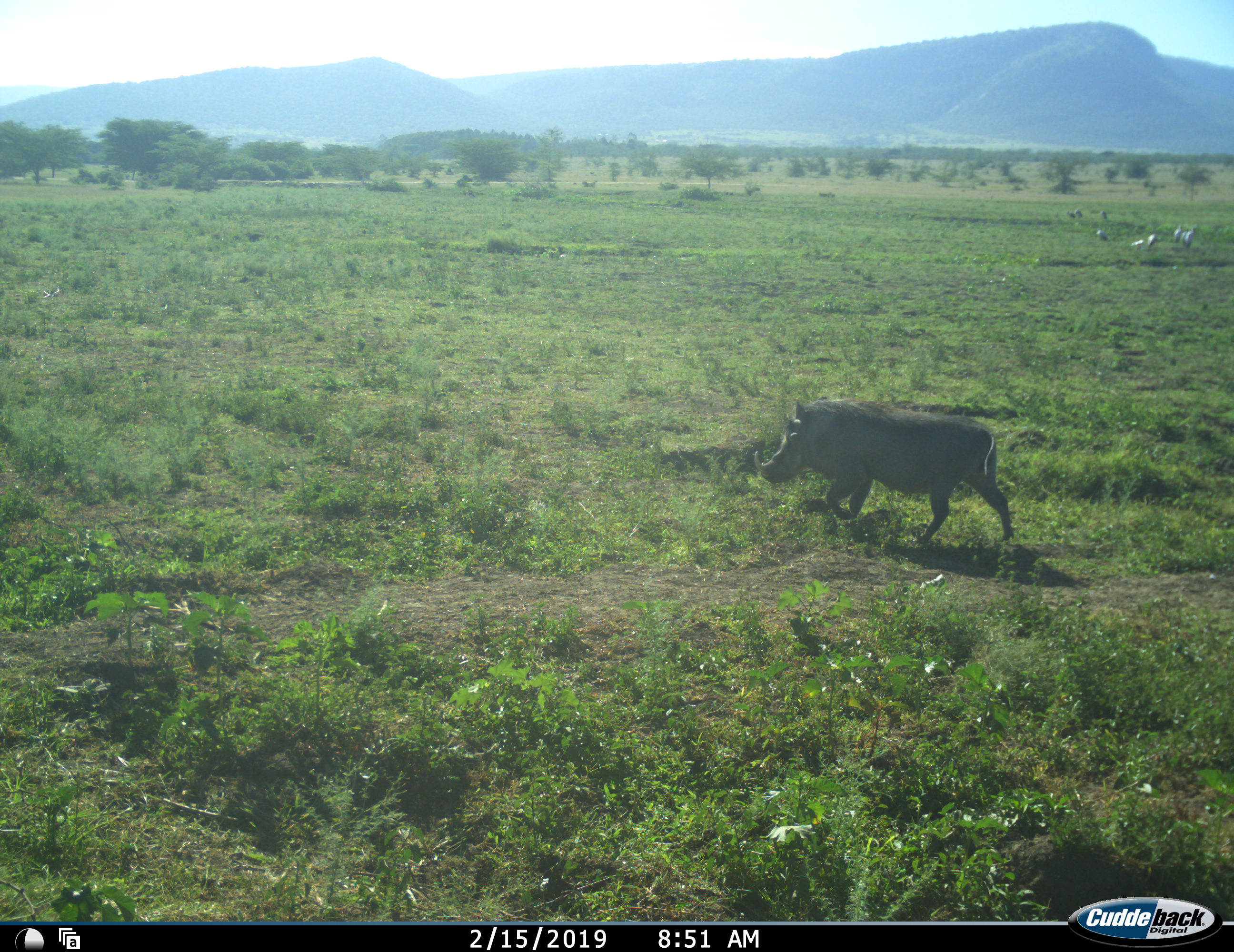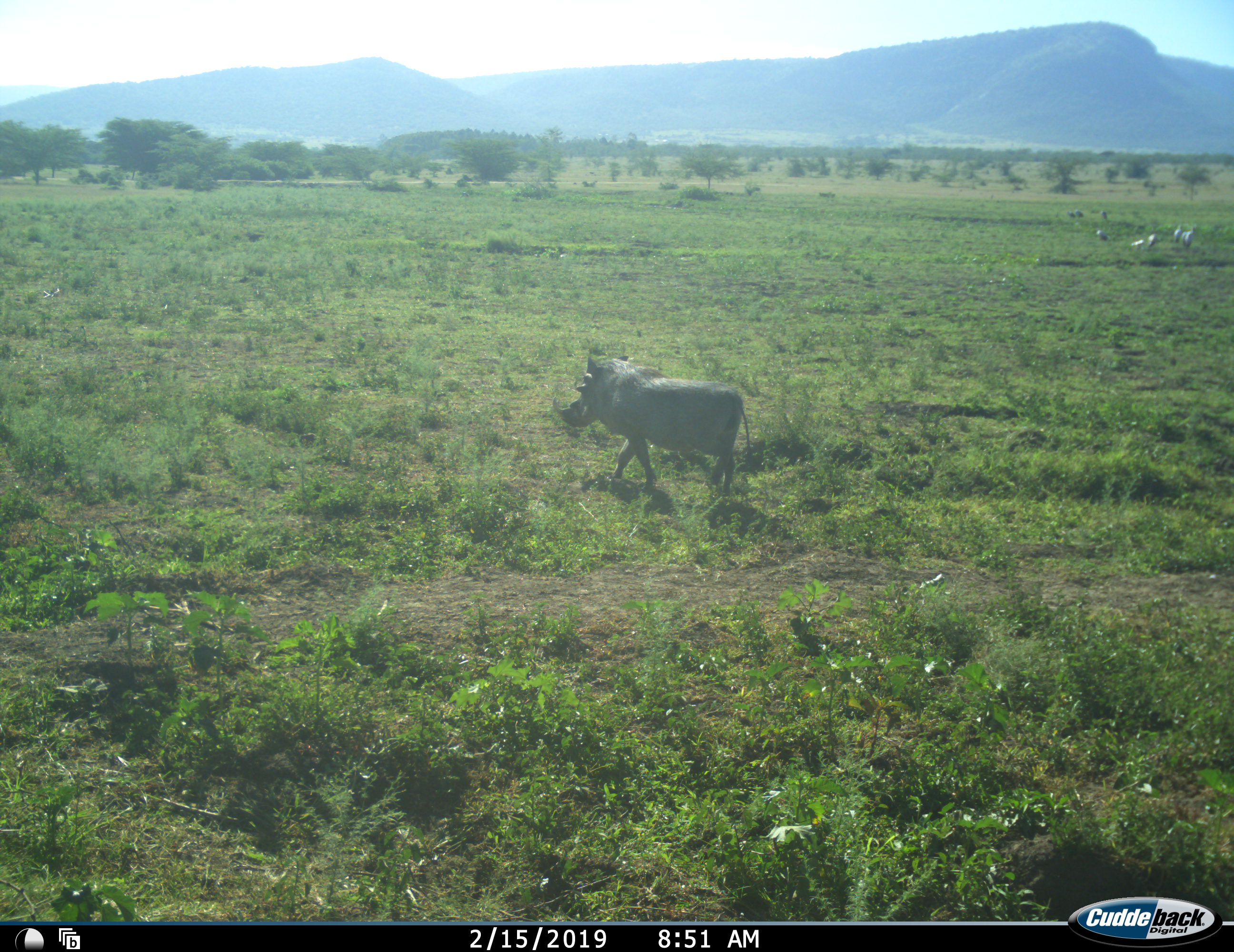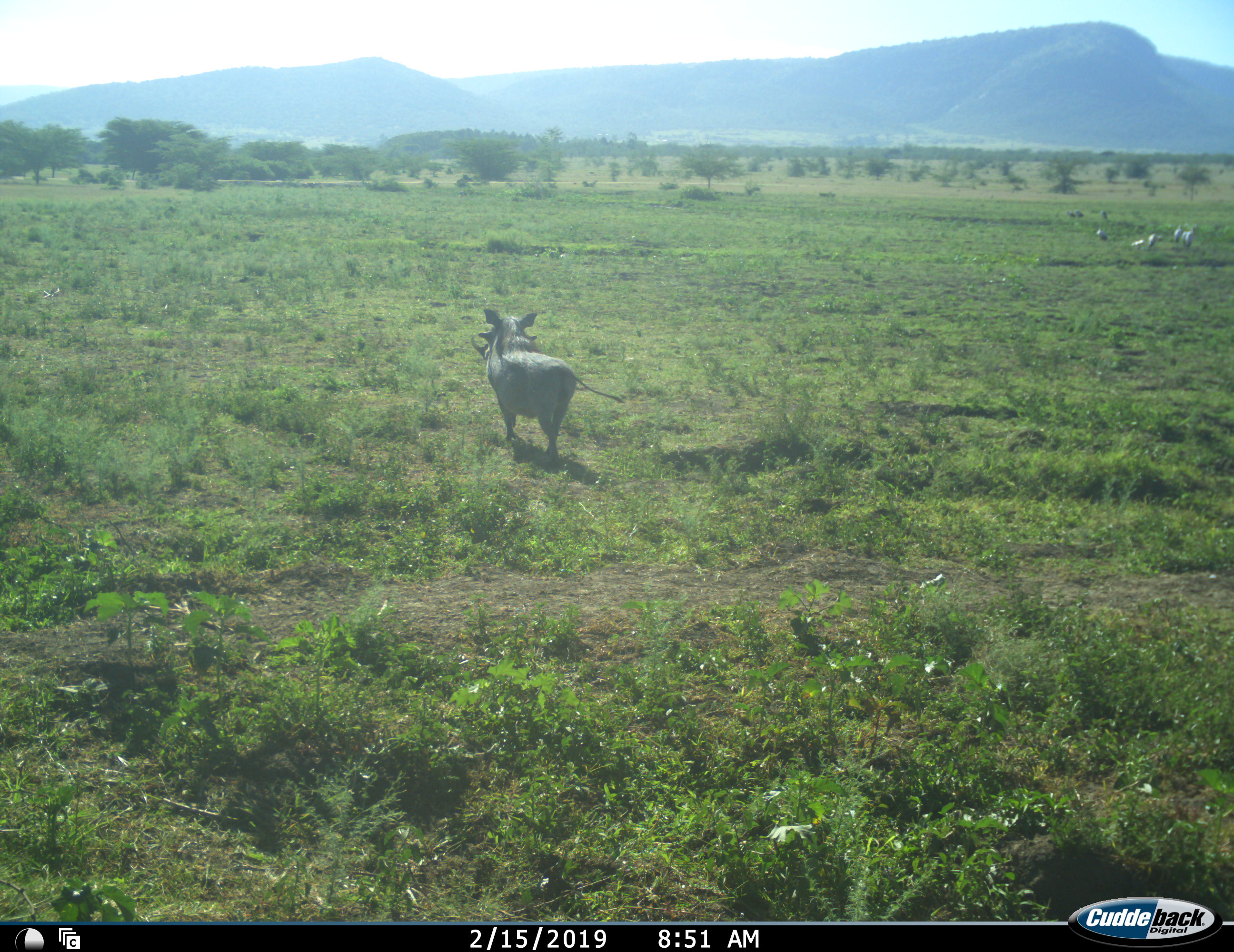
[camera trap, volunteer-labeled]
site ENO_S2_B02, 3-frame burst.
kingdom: Animalia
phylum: Chordata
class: Aves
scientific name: Aves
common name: bird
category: birdother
Birdother (bird) (Aves), count 9. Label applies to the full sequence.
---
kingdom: Animalia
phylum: Chordata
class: Mammalia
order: Artiodactyla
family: Suidae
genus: Phacochoerus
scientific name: Phacochoerus africanus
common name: warthog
Warthog (Phacochoerus africanus), count 1. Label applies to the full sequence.